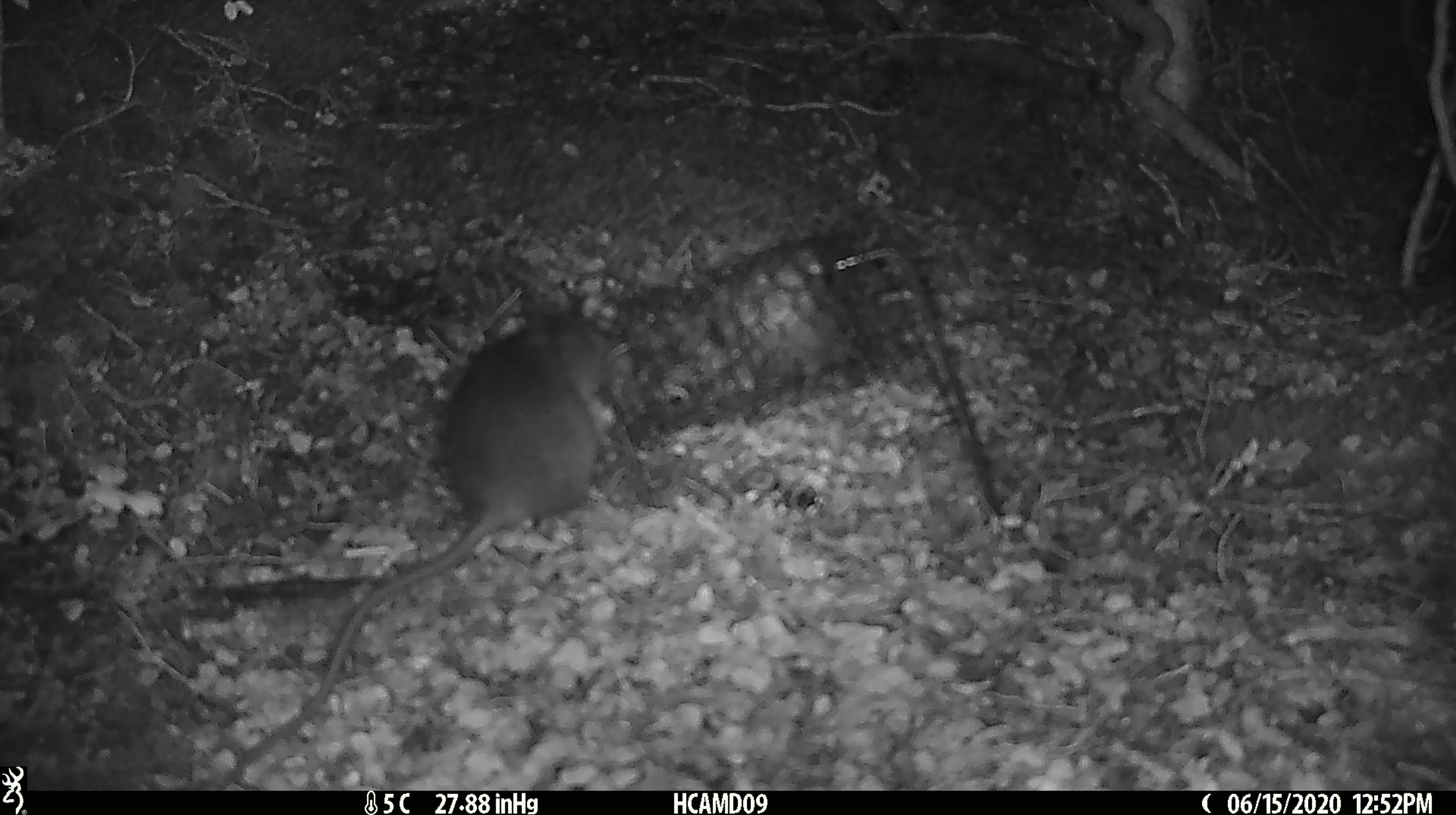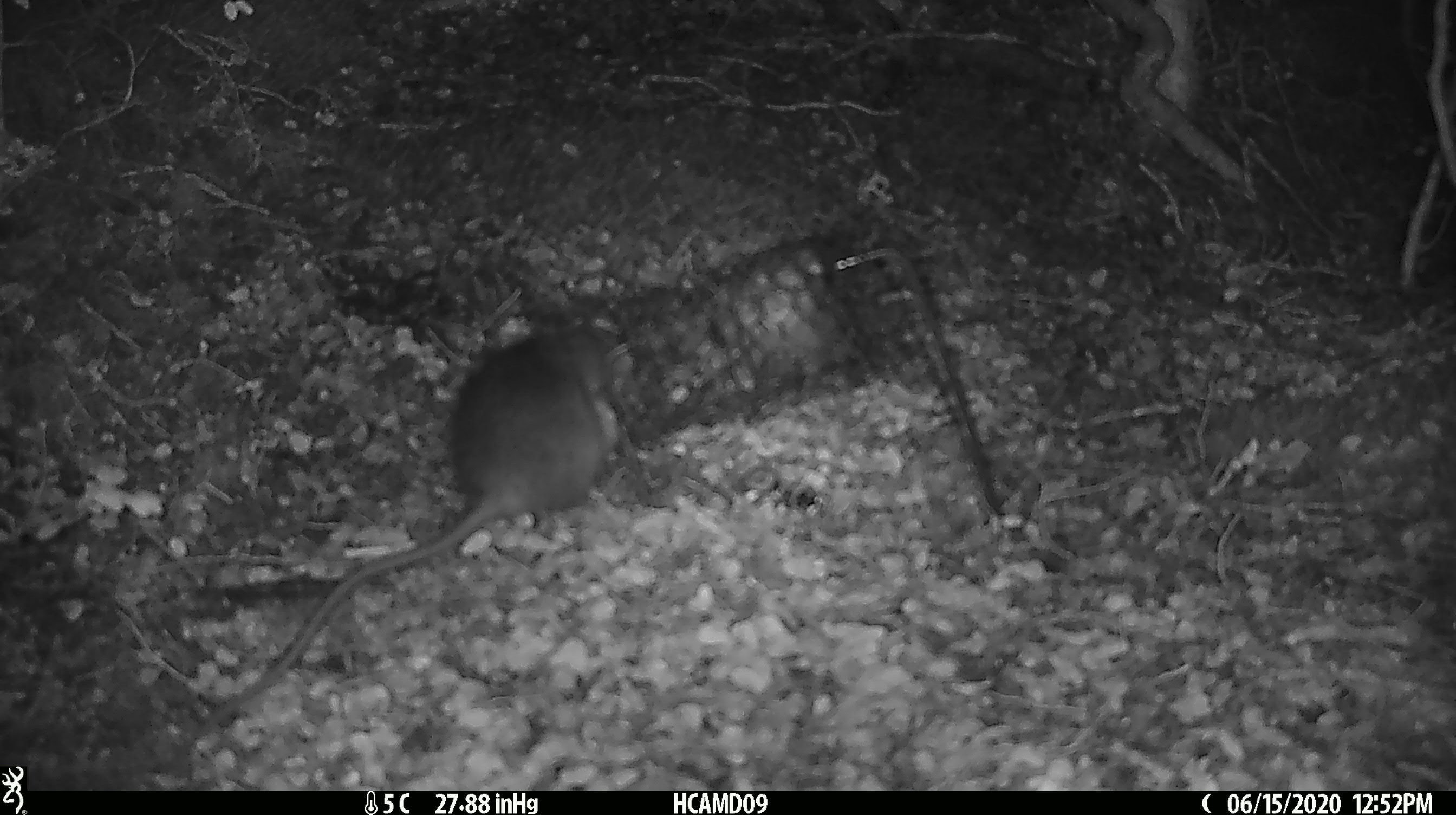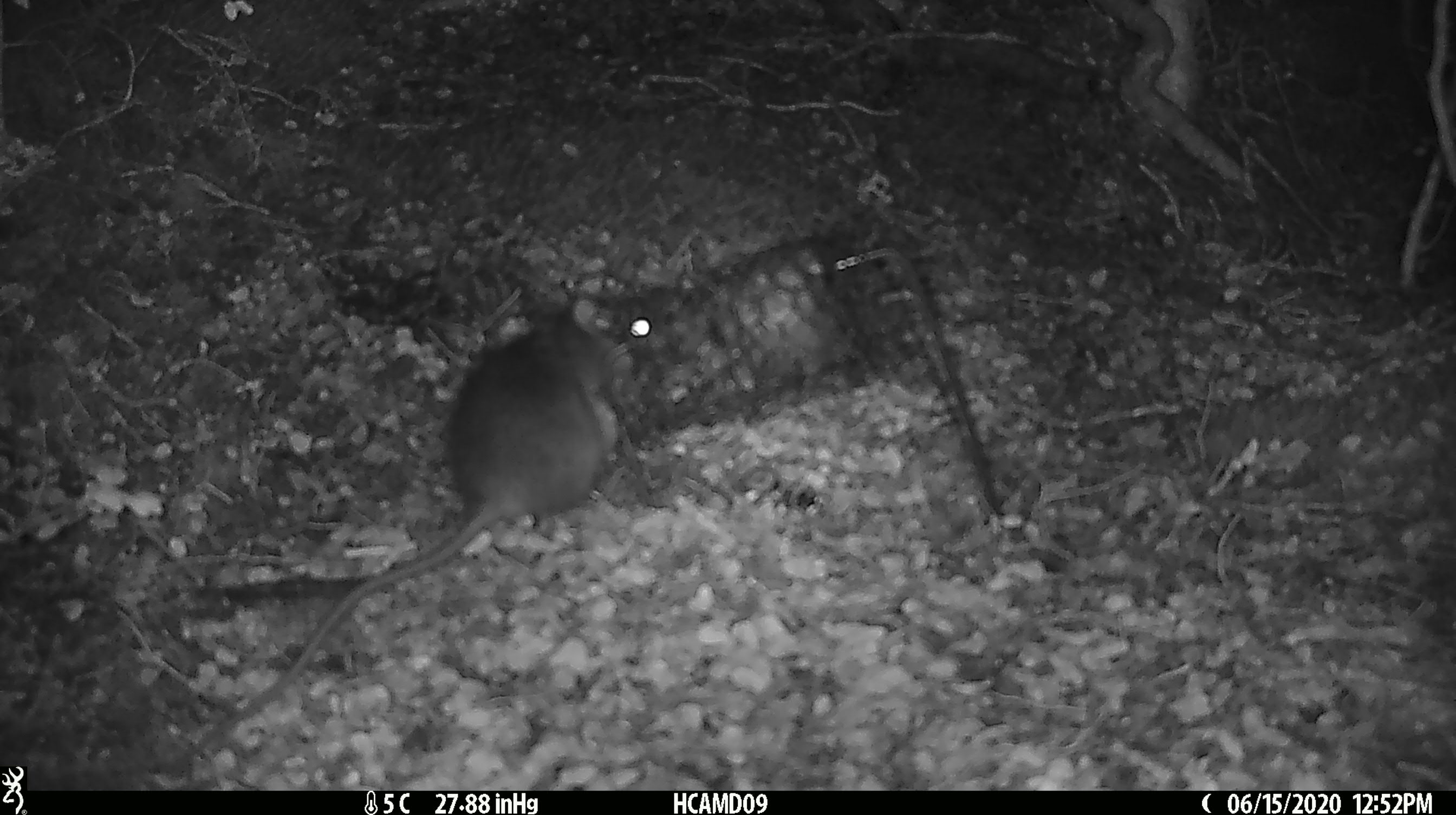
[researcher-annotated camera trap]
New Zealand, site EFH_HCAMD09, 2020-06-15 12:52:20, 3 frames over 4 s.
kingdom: Animalia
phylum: Chordata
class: Mammalia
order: Rodentia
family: Muridae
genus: Rattus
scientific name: Rattus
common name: rat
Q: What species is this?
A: Rat (Rattus).